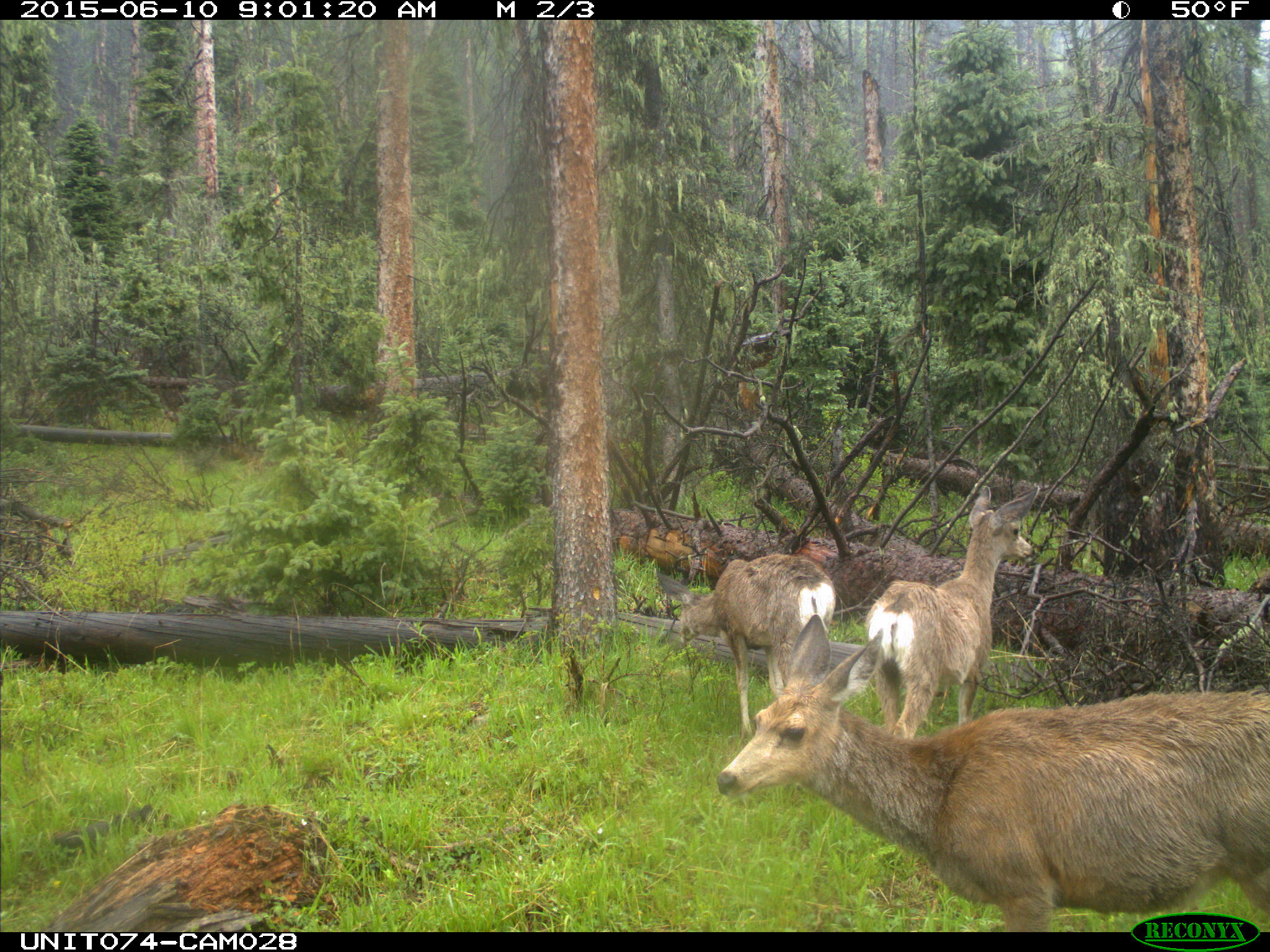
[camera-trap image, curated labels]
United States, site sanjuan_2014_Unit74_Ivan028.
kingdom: Animalia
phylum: Chordata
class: Mammalia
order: Artiodactyla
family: Cervidae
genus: Odocoileus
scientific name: Odocoileus hemionus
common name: mule deer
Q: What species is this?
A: Odocoileus hemionus (mule deer).